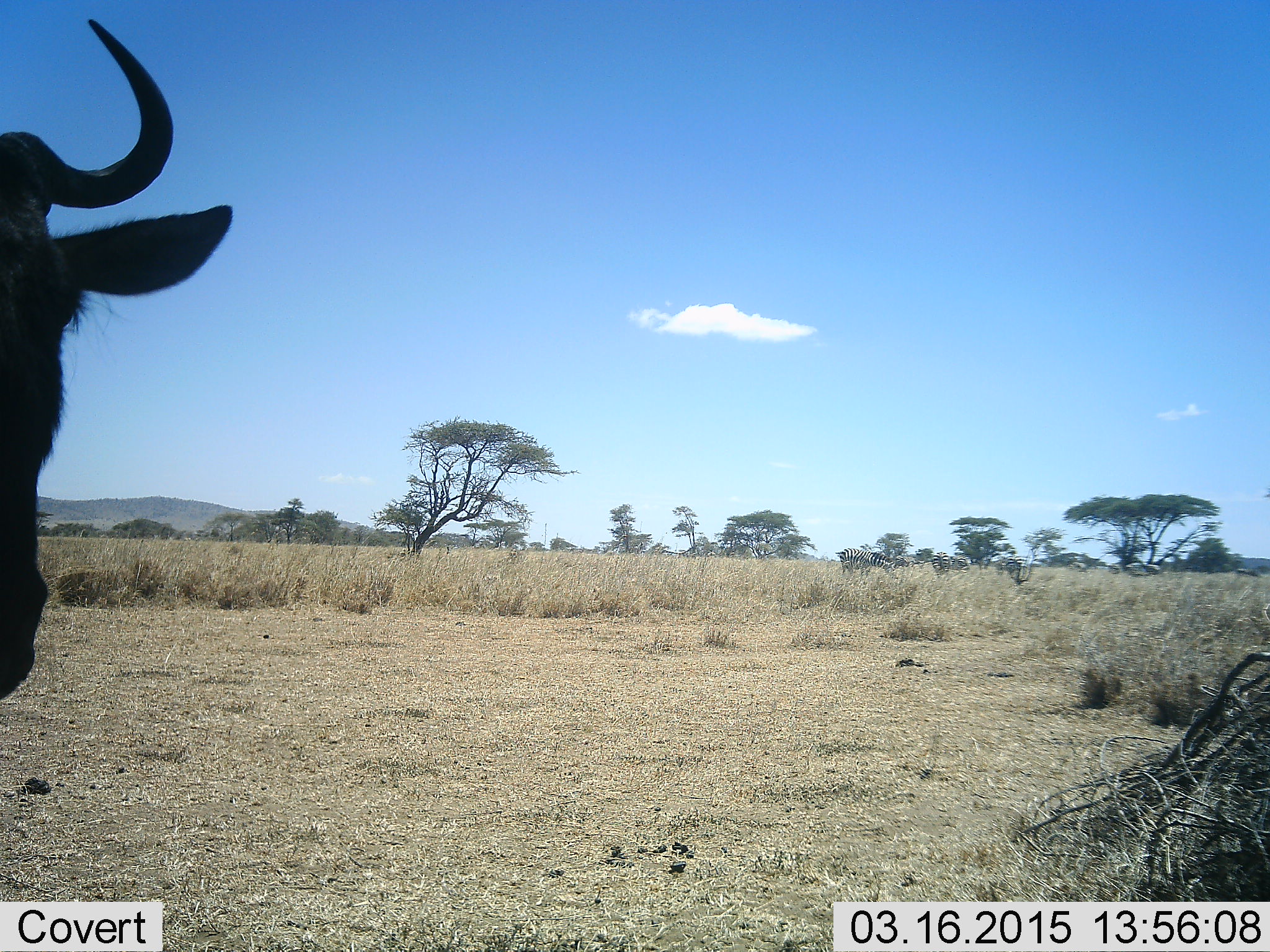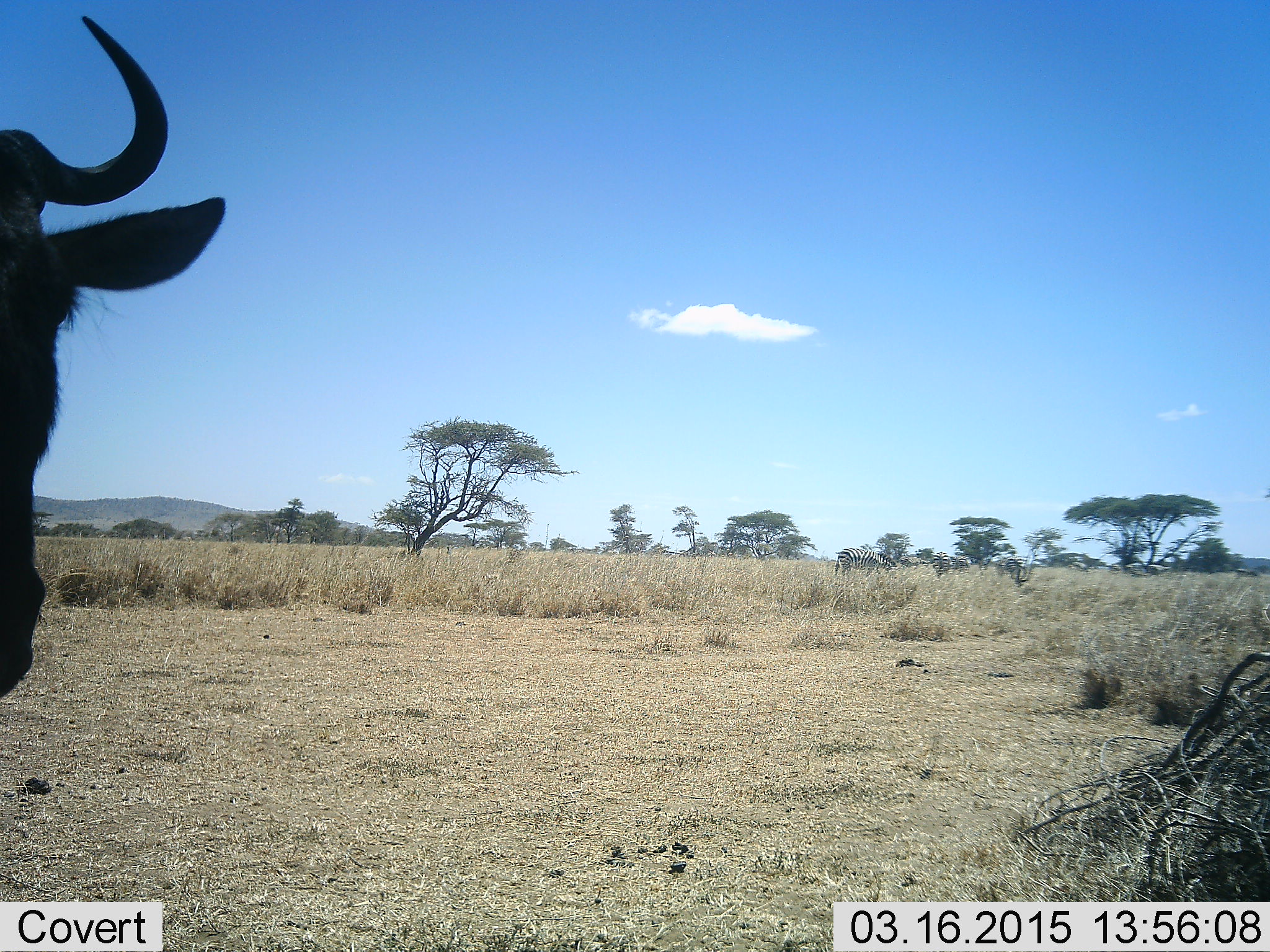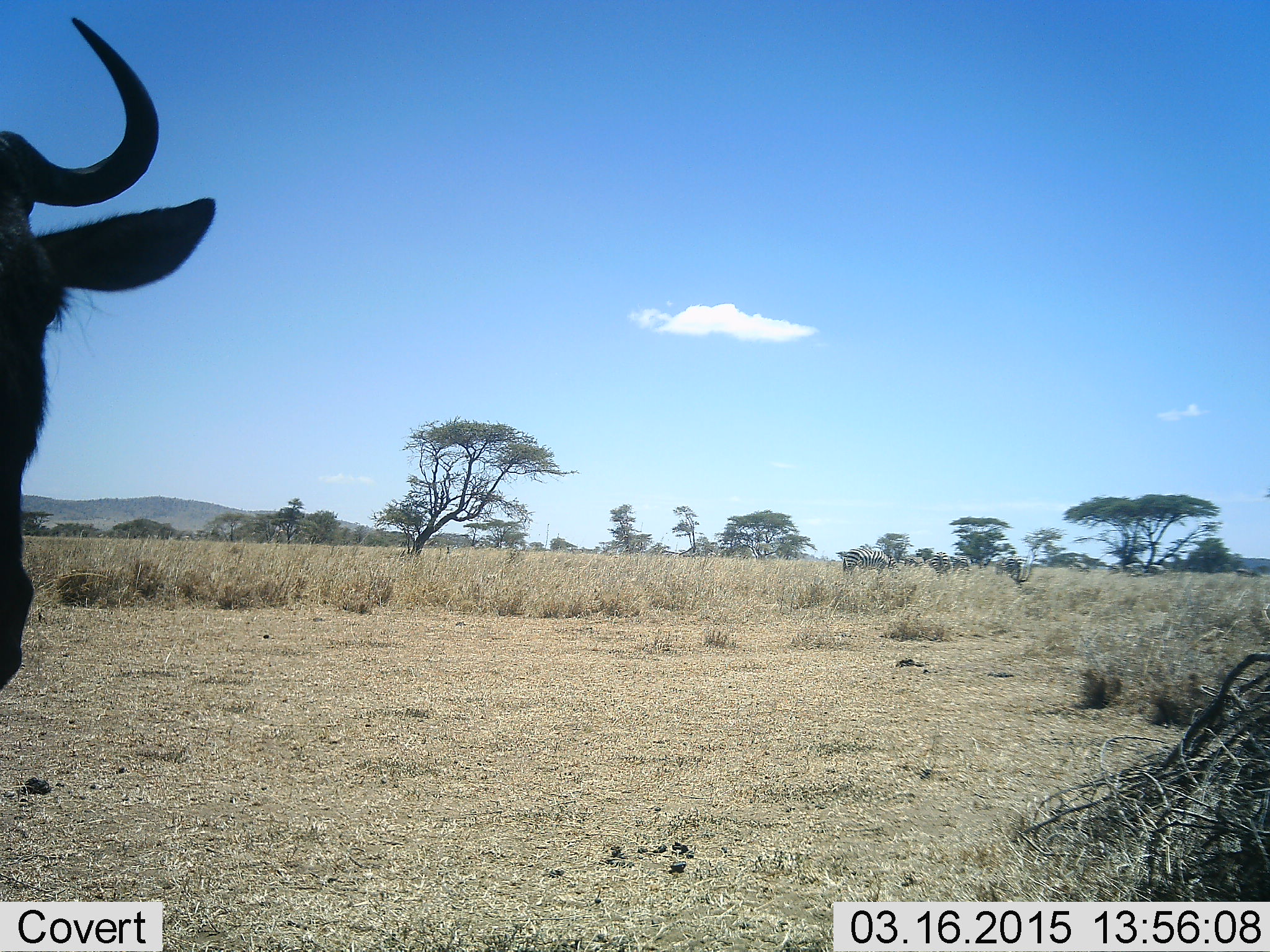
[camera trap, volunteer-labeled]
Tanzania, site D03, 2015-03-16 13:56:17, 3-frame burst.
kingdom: Animalia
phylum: Chordata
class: Mammalia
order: Artiodactyla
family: Bovidae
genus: Connochaetes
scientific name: Connochaetes taurinus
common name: blue wildebeest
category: wildebeest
Wildebeest (blue wildebeest) (Connochaetes taurinus), count 1. Behavior (volunteer vote fractions): standing 94%, resting 0%, moving 12%, interacting 0%. Young present (vote fraction): 0%. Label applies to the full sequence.